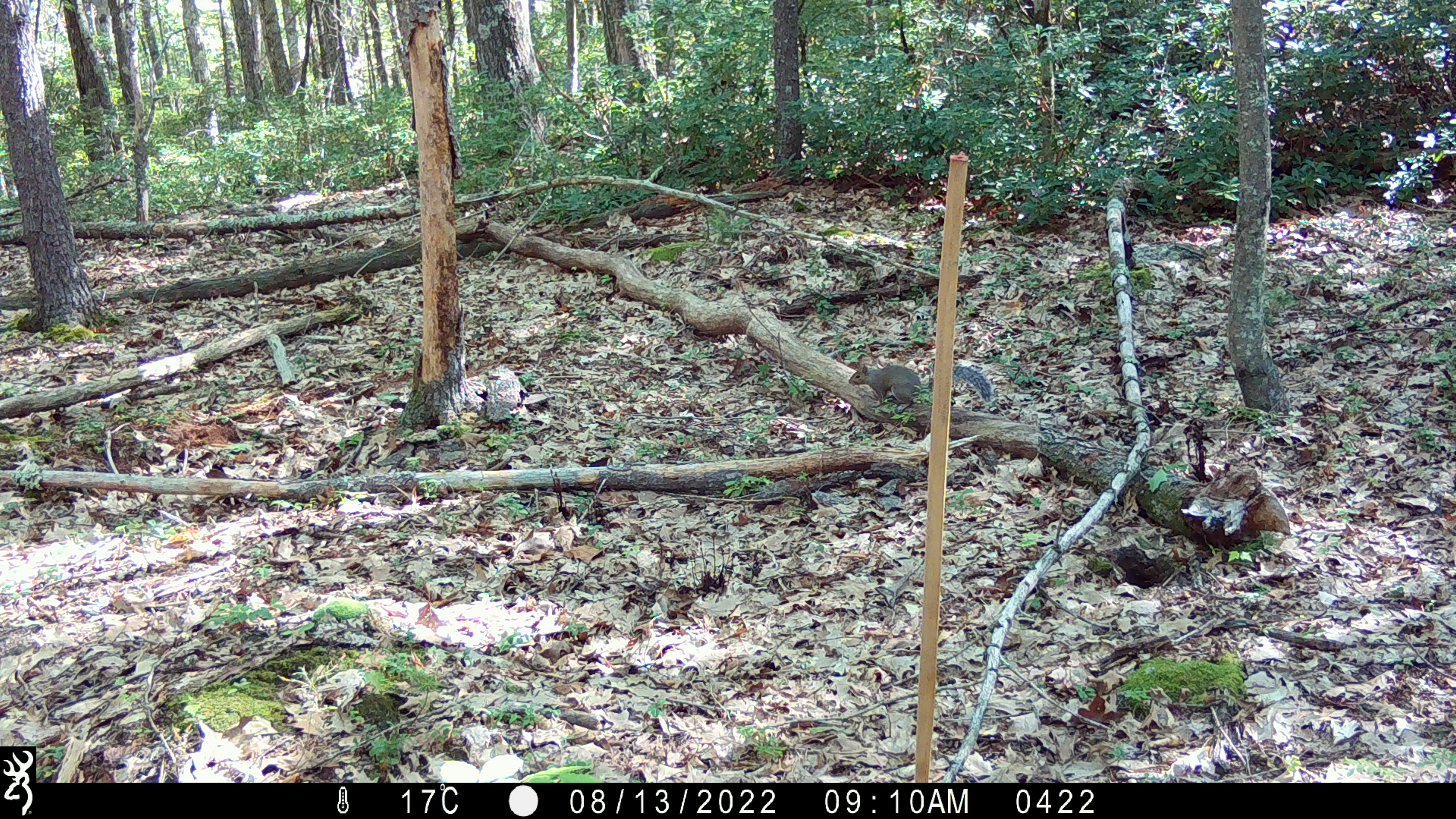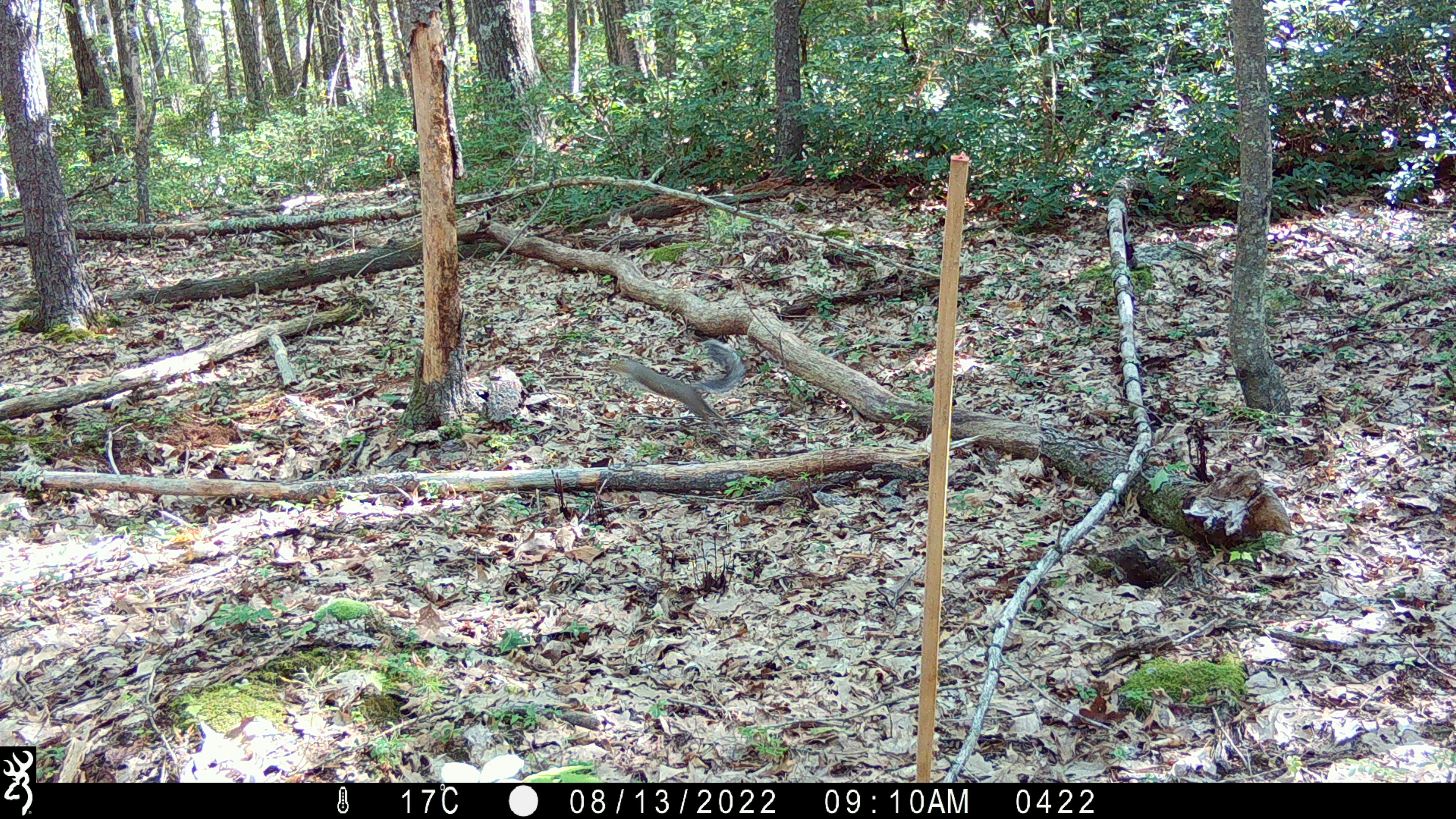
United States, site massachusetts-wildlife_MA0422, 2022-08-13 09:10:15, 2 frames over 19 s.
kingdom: Animalia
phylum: Chordata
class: Mammalia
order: Rodentia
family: Sciuridae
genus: Sciurus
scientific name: Sciurus carolinensis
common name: gray squirrel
Gray squirrel (Sciurus carolinensis).